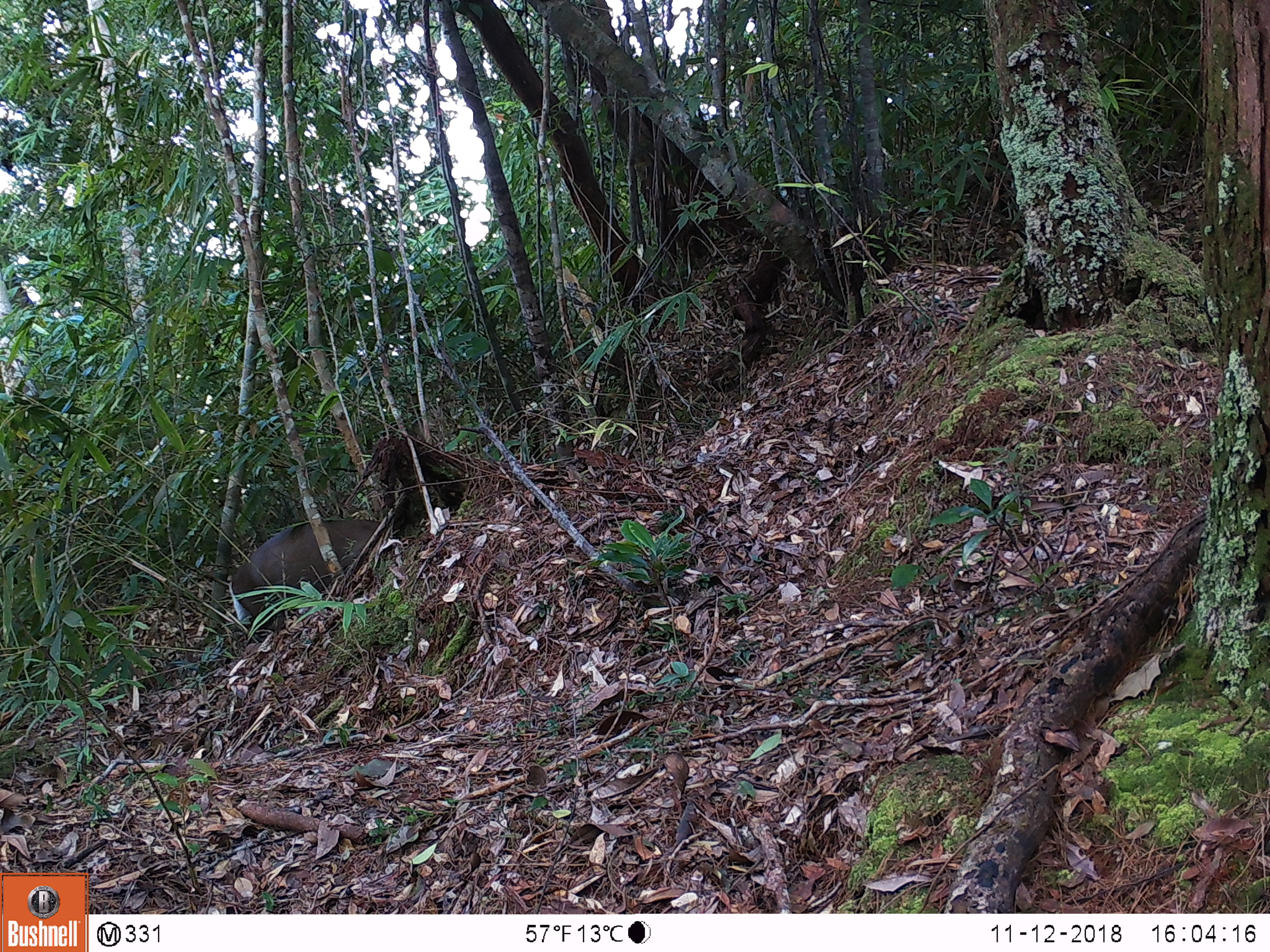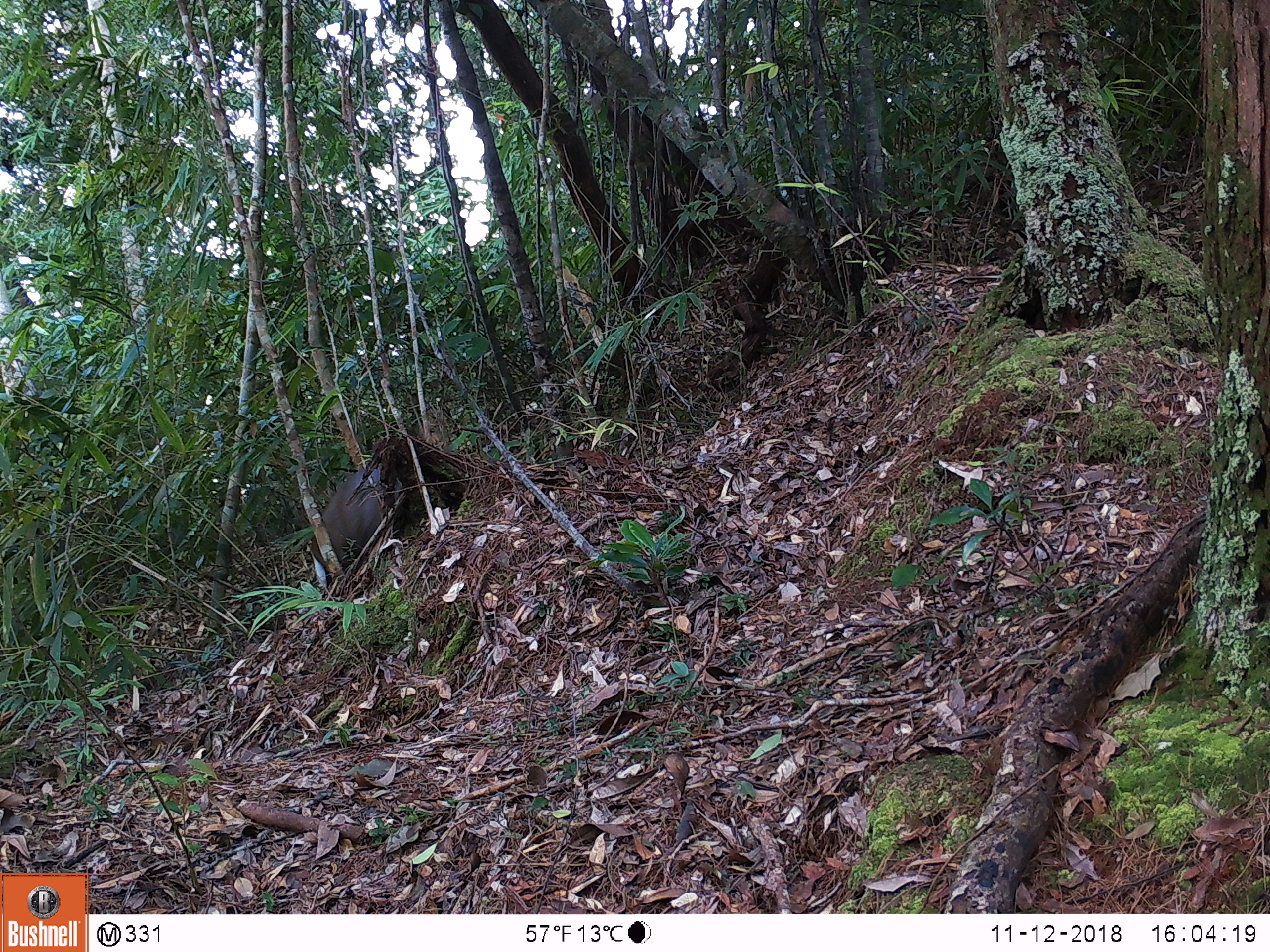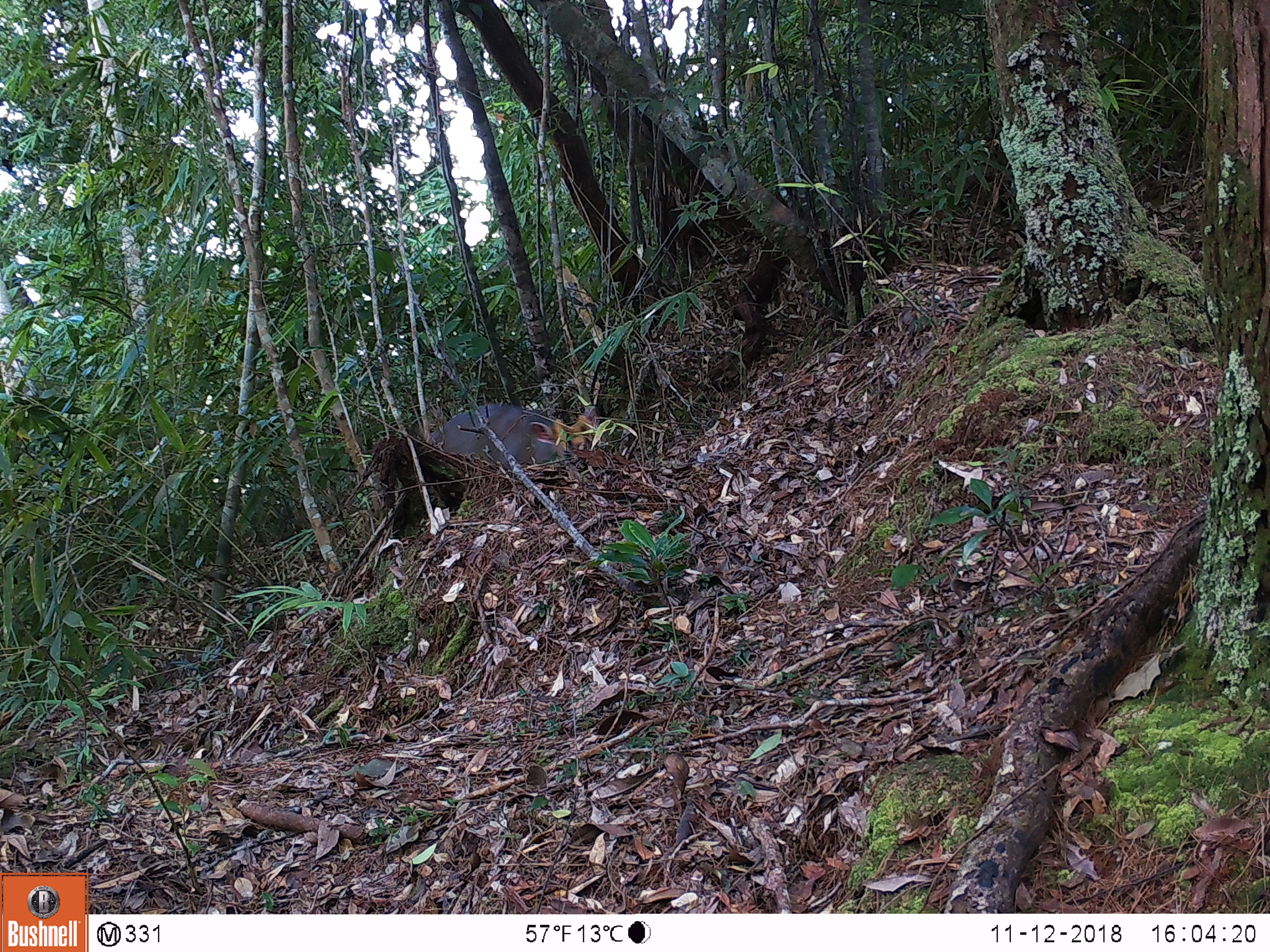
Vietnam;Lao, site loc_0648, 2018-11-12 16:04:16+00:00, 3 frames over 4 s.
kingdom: Animalia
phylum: Chordata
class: Mammalia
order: Artiodactyla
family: Cervidae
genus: Muntiacus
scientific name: Muntiacus rooseveltorum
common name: roosevelt's muntjac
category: roosevelts muntjac group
Roosevelts muntjac group (roosevelt's muntjac) (Muntiacus rooseveltorum). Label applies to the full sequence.